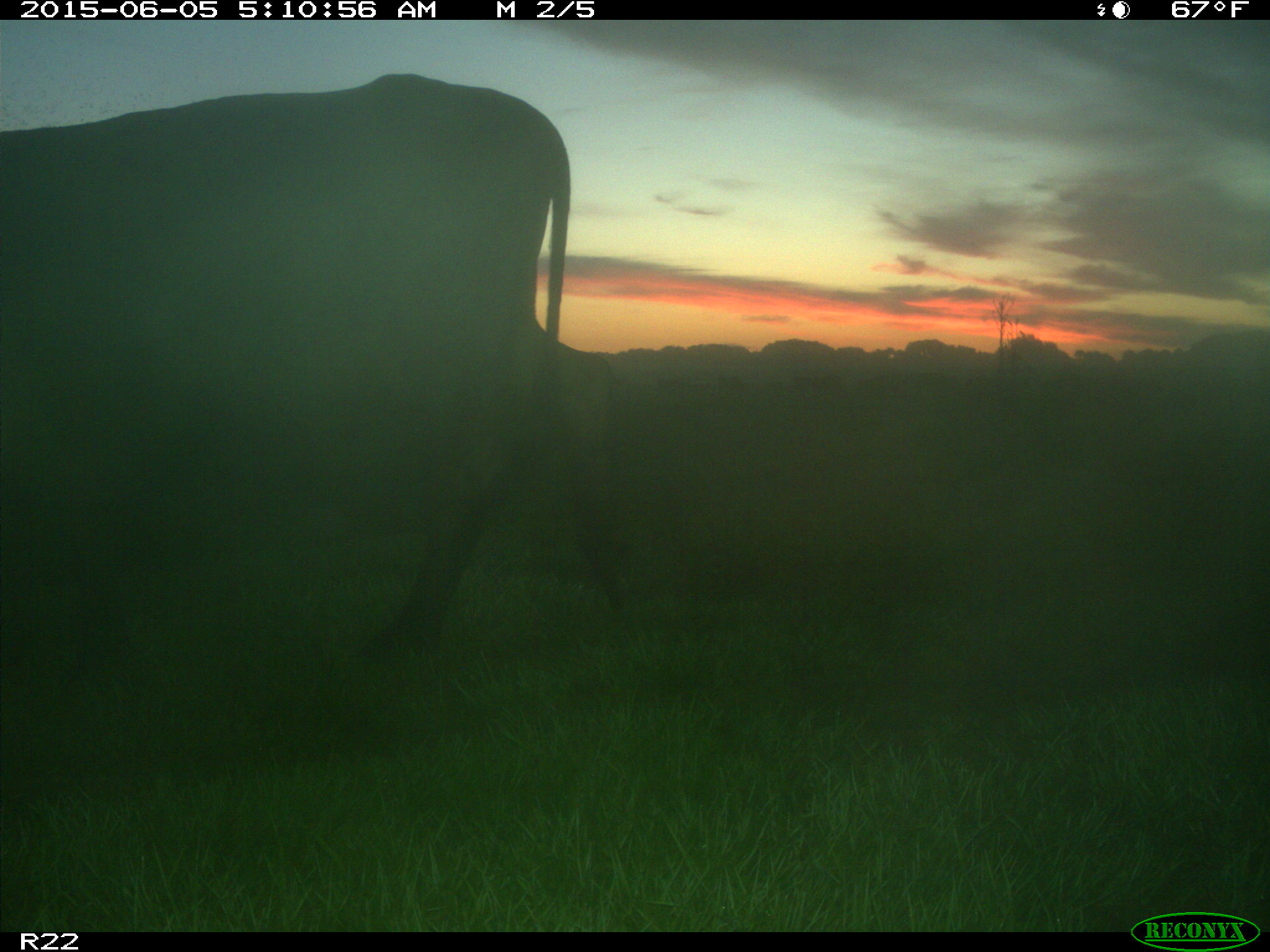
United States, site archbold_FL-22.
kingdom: Animalia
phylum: Chordata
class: Mammalia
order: Artiodactyla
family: Bovidae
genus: Bos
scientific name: Bos taurus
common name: domestic cow